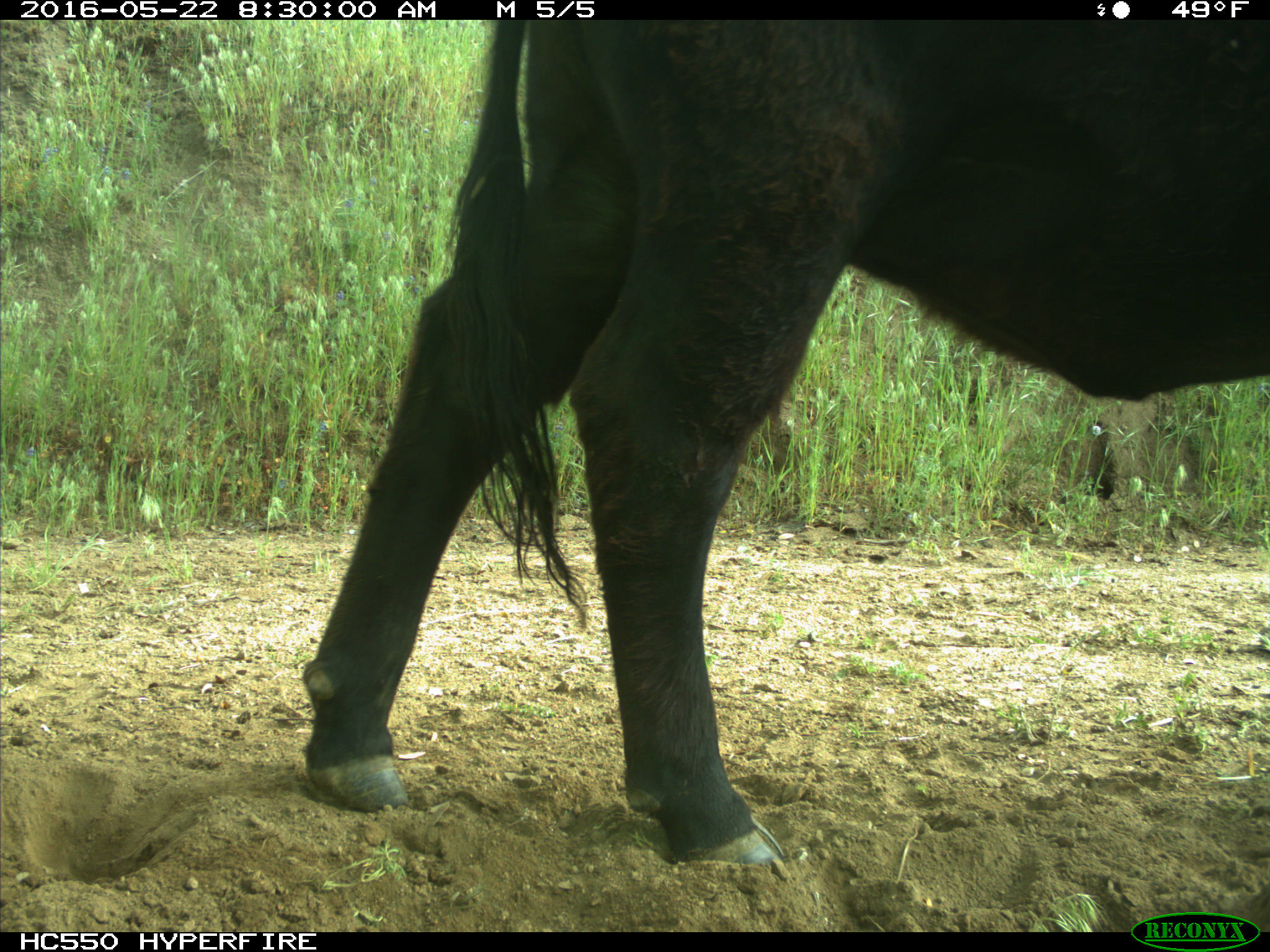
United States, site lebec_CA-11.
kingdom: Animalia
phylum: Chordata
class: Mammalia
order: Artiodactyla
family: Bovidae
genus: Bos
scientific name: Bos taurus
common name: domestic cow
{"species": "Bos taurus (domestic cow)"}